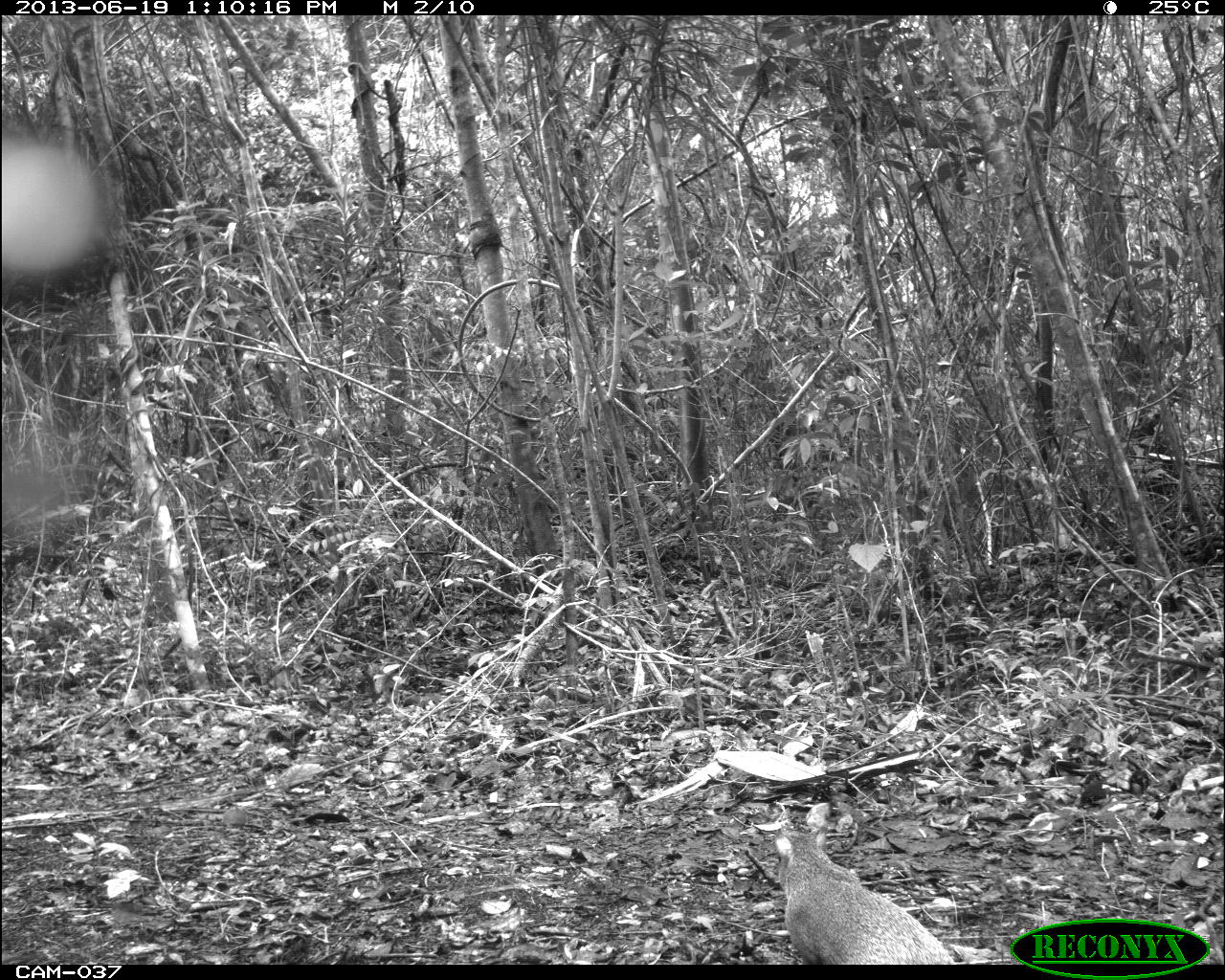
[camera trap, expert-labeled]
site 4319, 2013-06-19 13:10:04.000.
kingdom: Animalia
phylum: Chordata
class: Mammalia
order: Rodentia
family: Dasyproctidae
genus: Dasyprocta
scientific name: Dasyprocta punctata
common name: central american agouti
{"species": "Dasyprocta punctata (central american agouti)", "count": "1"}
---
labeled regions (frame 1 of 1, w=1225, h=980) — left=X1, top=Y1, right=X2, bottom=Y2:
dasyprocta punctata: left=773, top=823, right=956, bottom=964